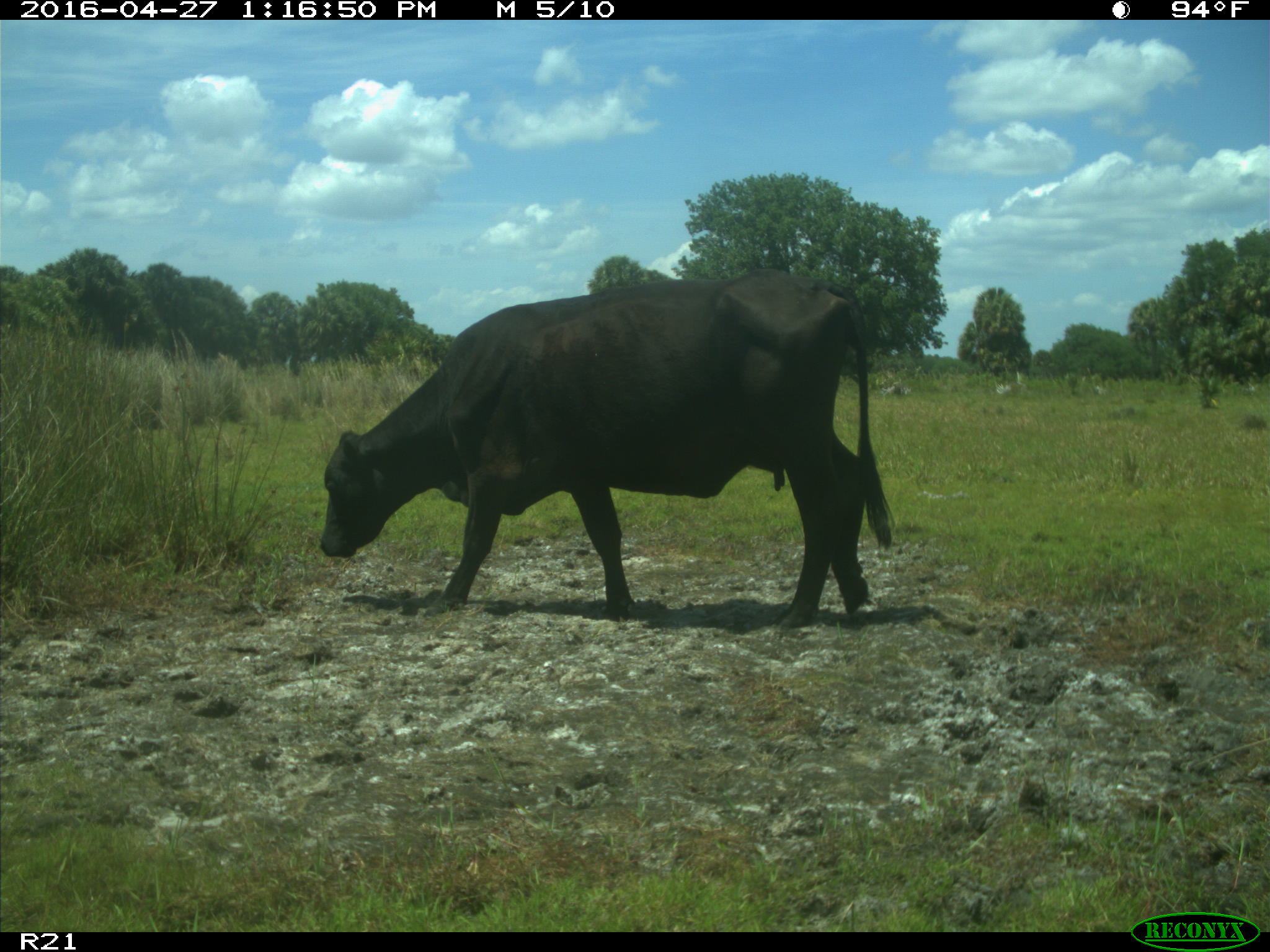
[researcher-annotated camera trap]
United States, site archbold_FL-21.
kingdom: Animalia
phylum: Chordata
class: Mammalia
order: Artiodactyla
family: Bovidae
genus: Bos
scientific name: Bos taurus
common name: domestic cow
Bos taurus (domestic cow).